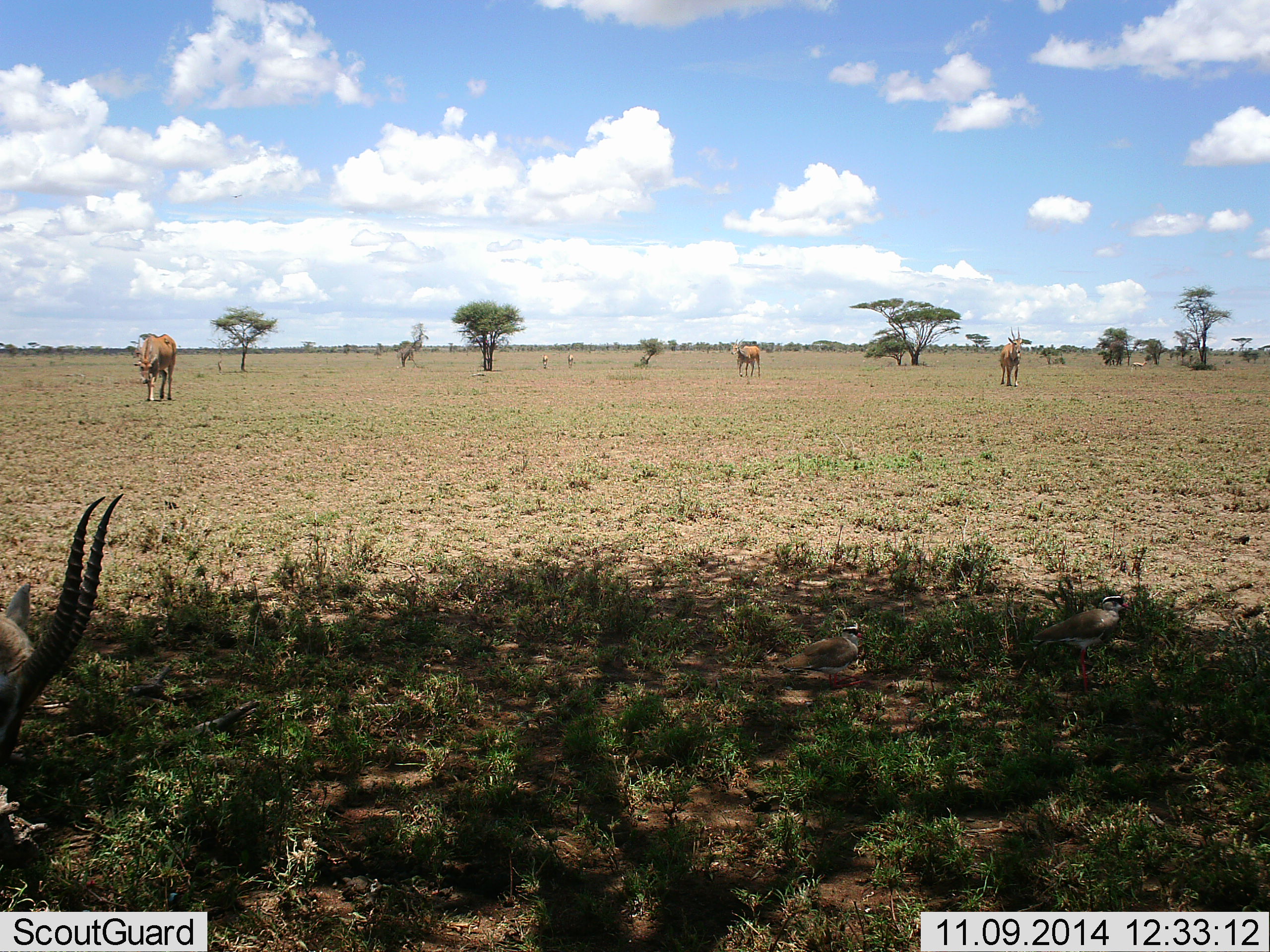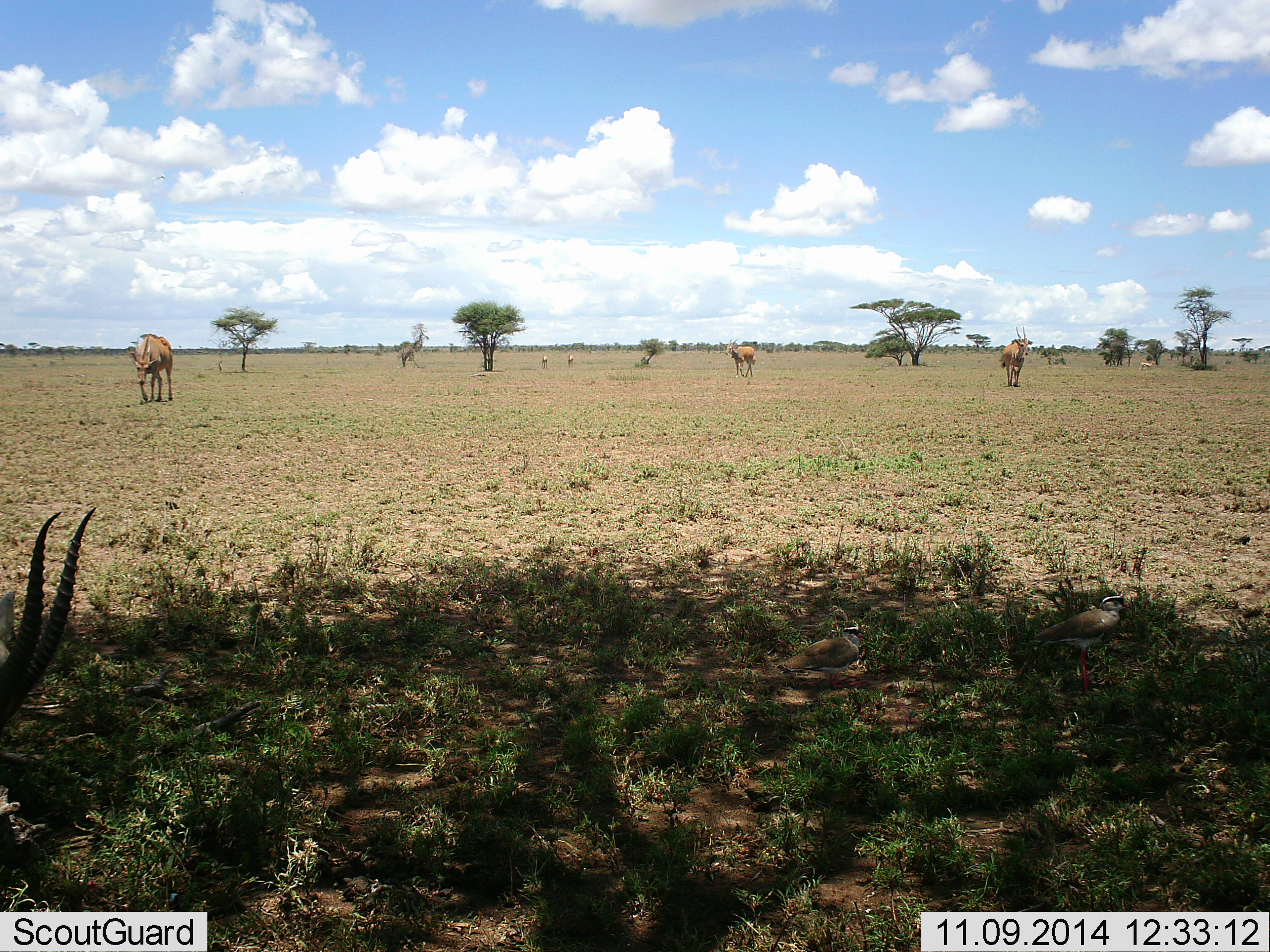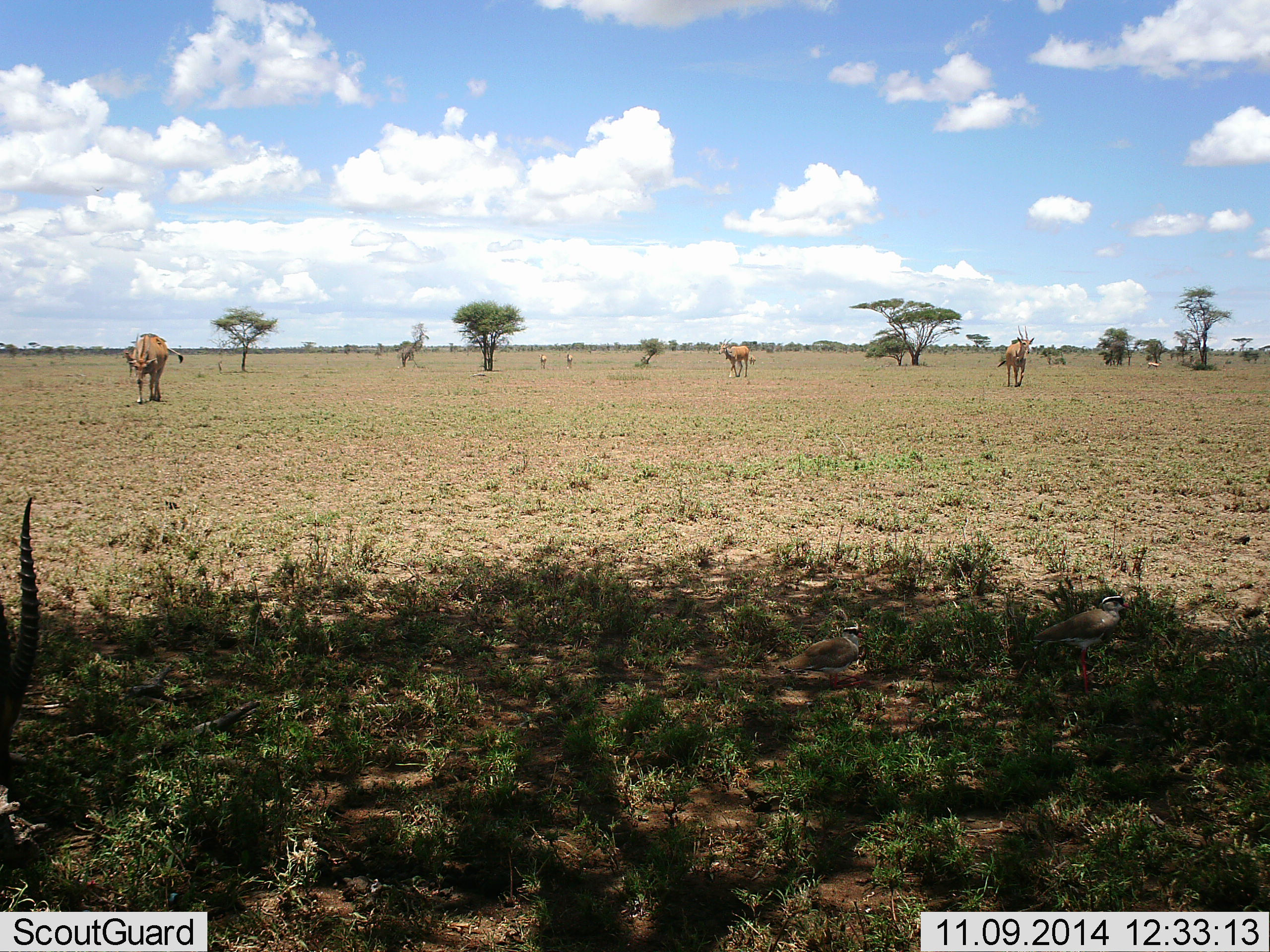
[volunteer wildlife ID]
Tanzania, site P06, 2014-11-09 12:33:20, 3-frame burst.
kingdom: Animalia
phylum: Chordata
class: Mammalia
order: Artiodactyla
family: Bovidae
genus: Nanger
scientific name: Nanger granti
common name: grant's gazelle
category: gazellegrants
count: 4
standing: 14%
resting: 14%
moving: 57%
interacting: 0%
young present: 0%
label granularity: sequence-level